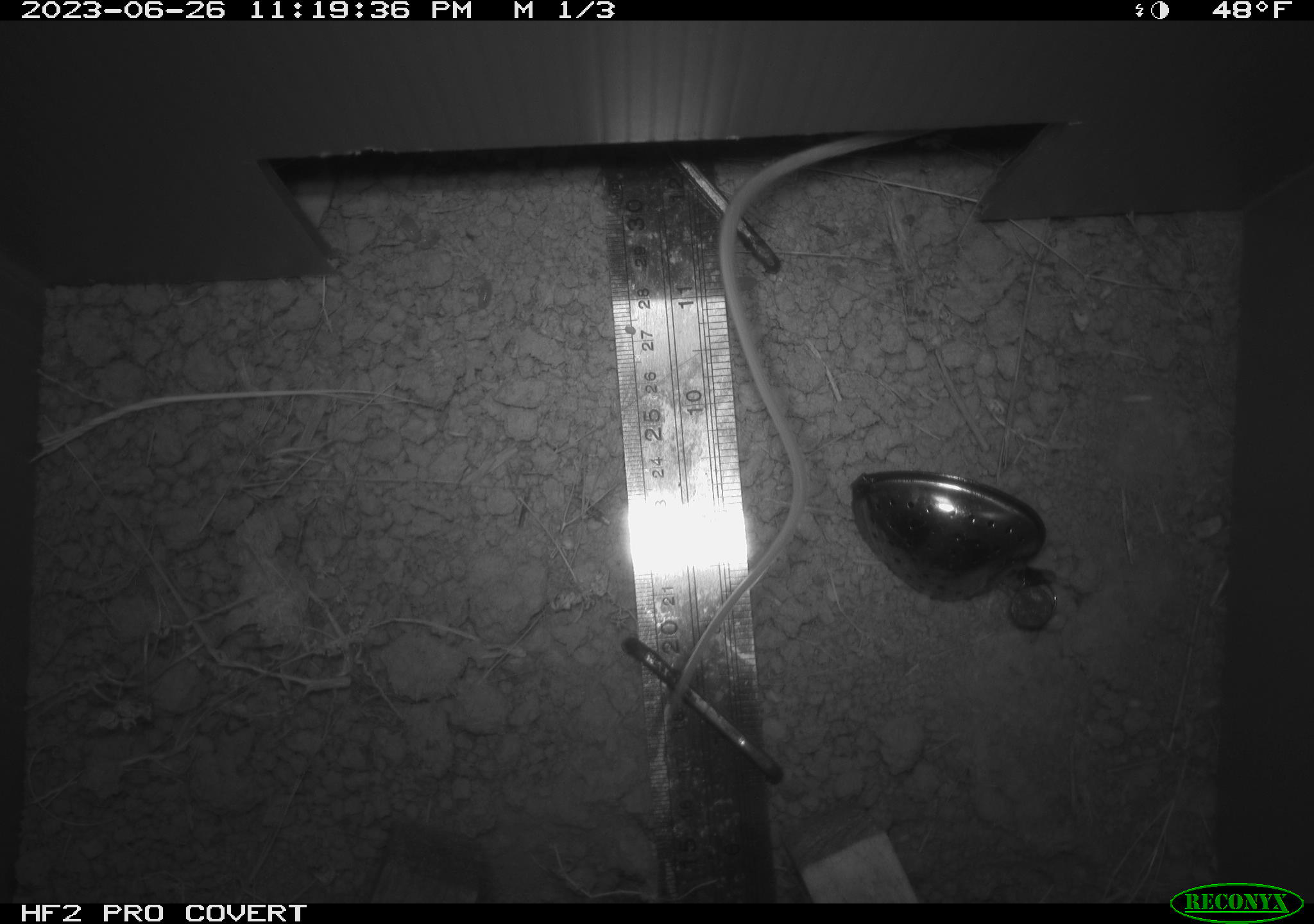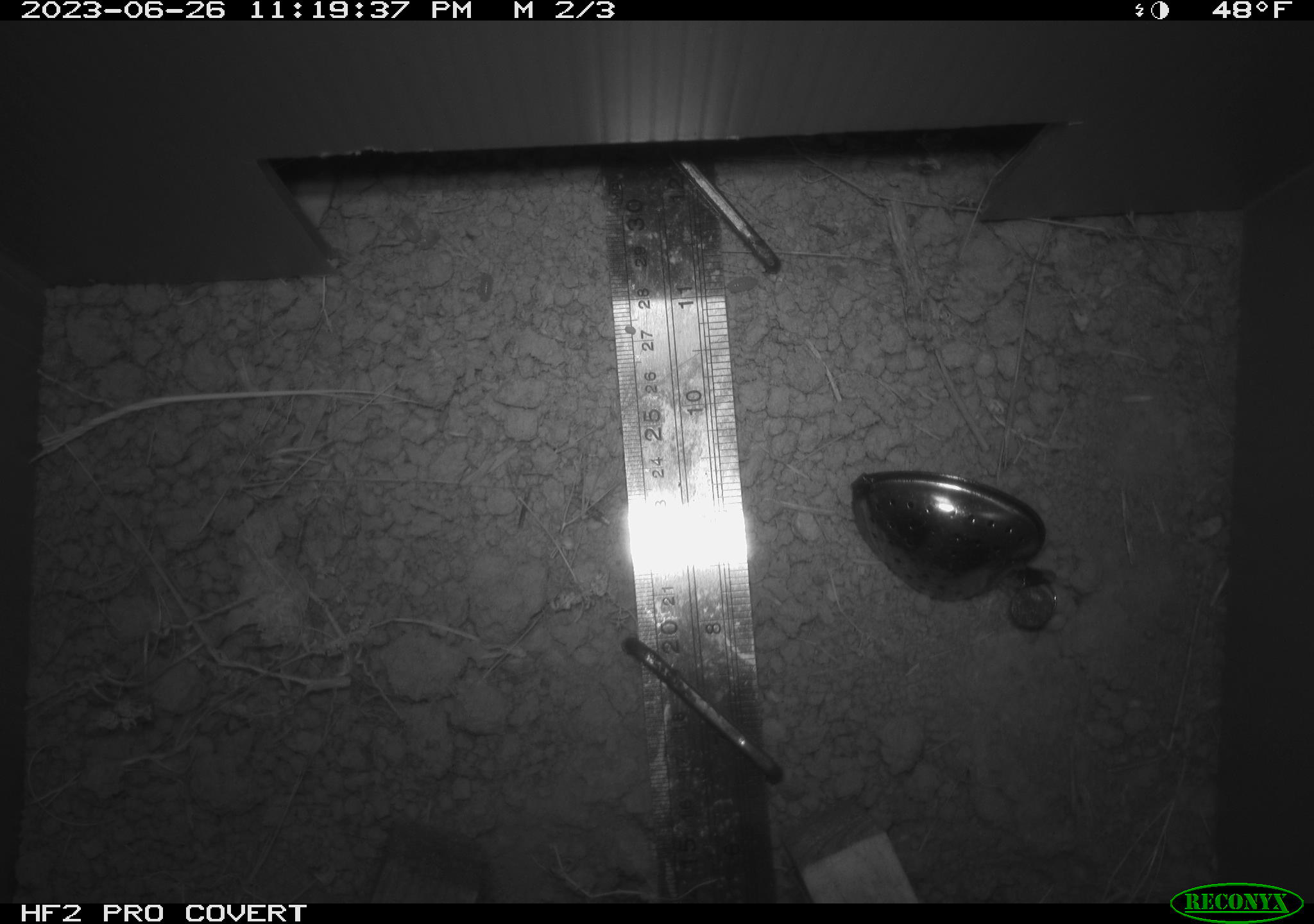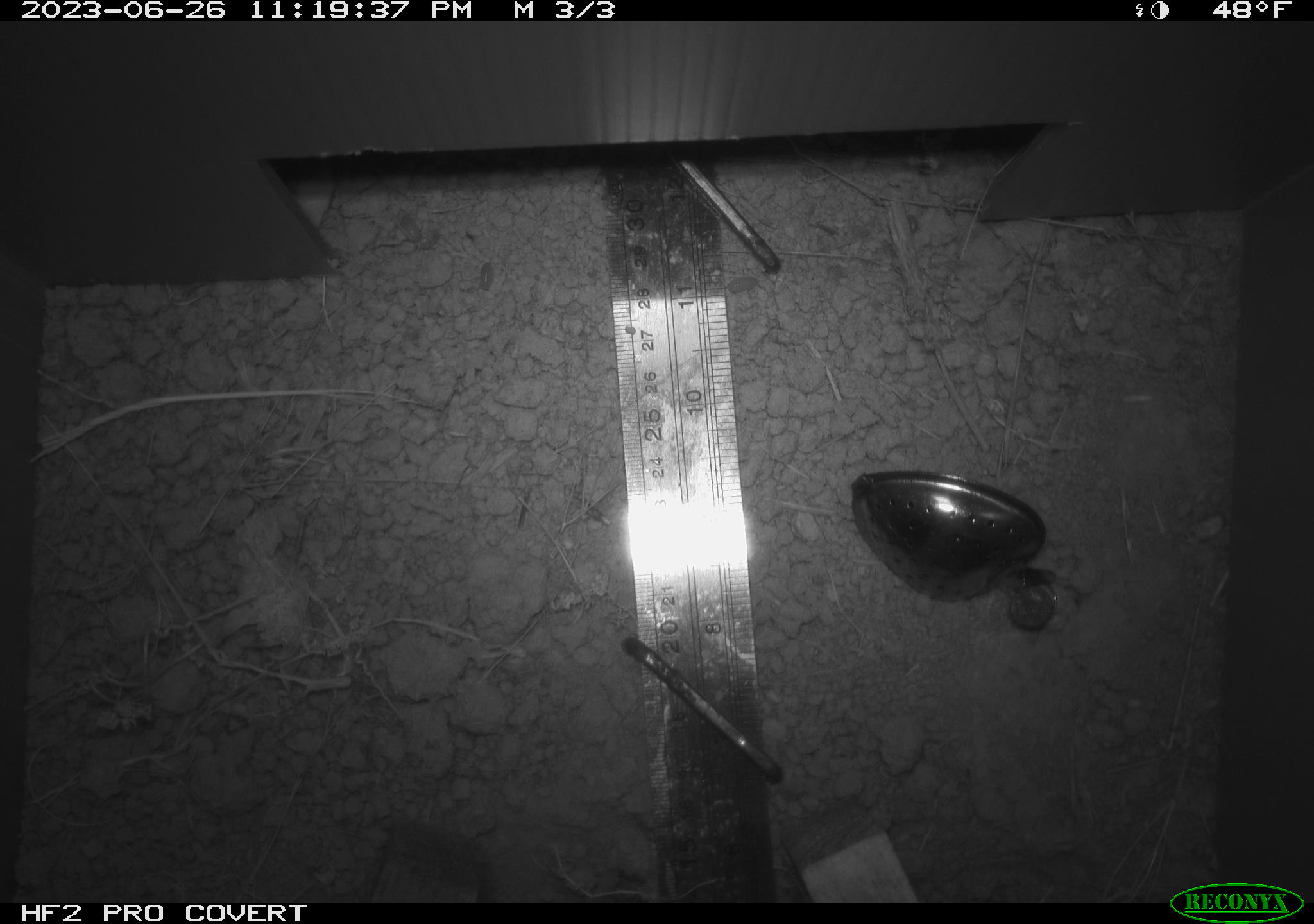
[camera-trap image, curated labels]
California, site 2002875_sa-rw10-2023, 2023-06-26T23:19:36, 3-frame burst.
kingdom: Animalia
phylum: Chordata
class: Mammalia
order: Rodentia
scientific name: Rodentia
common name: rodent